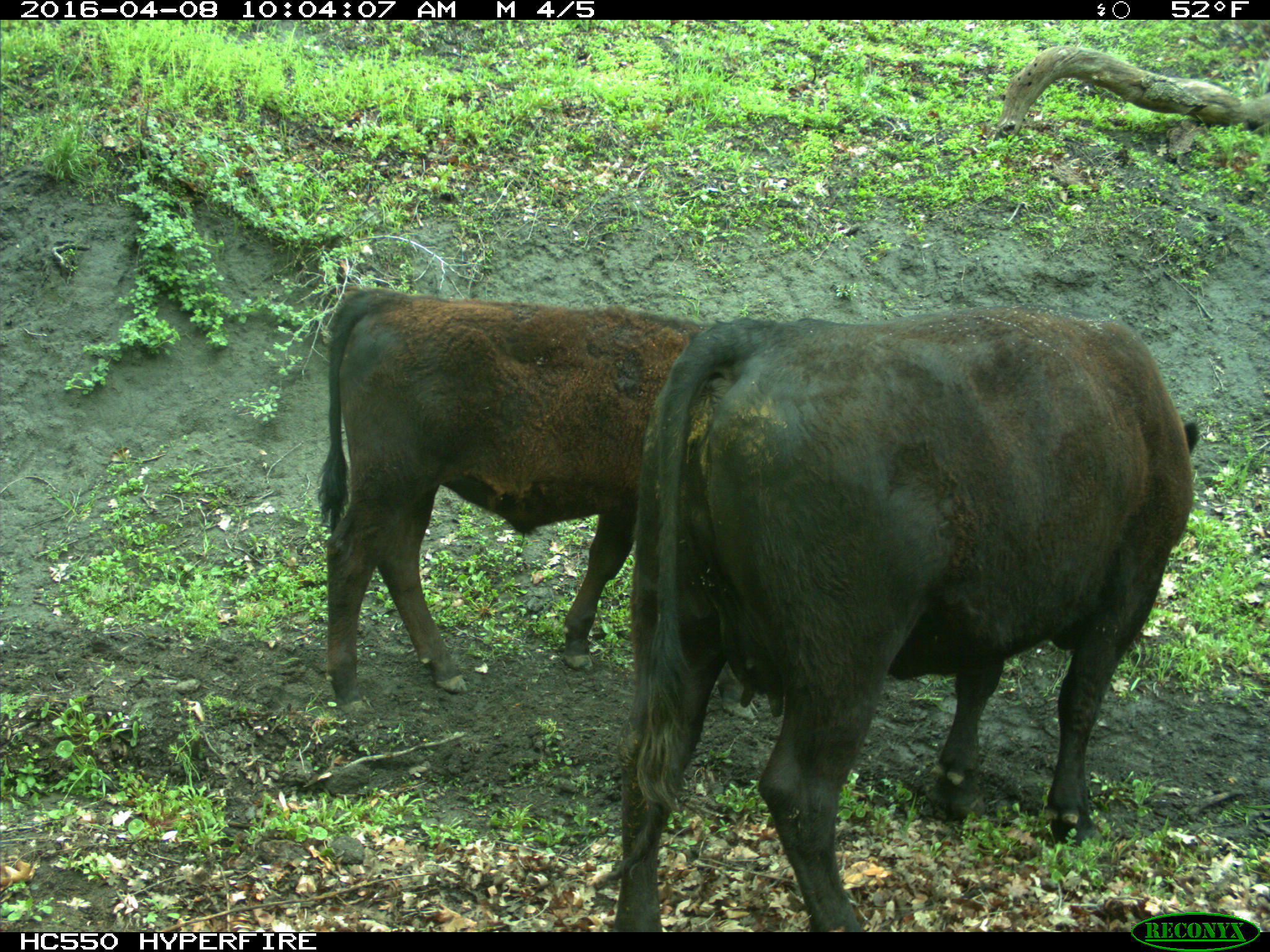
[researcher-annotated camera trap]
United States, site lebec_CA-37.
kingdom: Animalia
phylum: Chordata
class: Mammalia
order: Artiodactyla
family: Bovidae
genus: Bos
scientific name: Bos taurus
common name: domestic cow